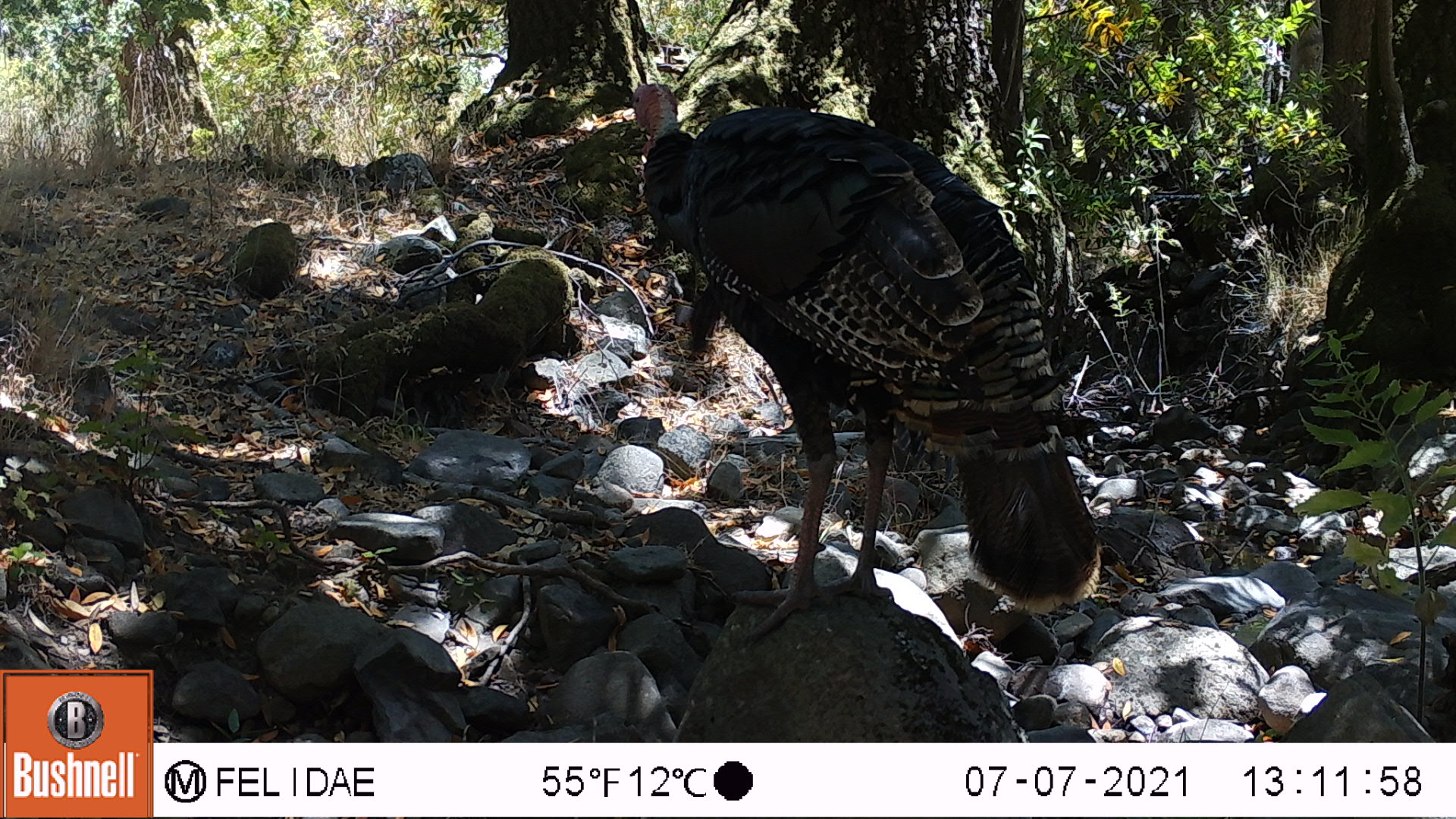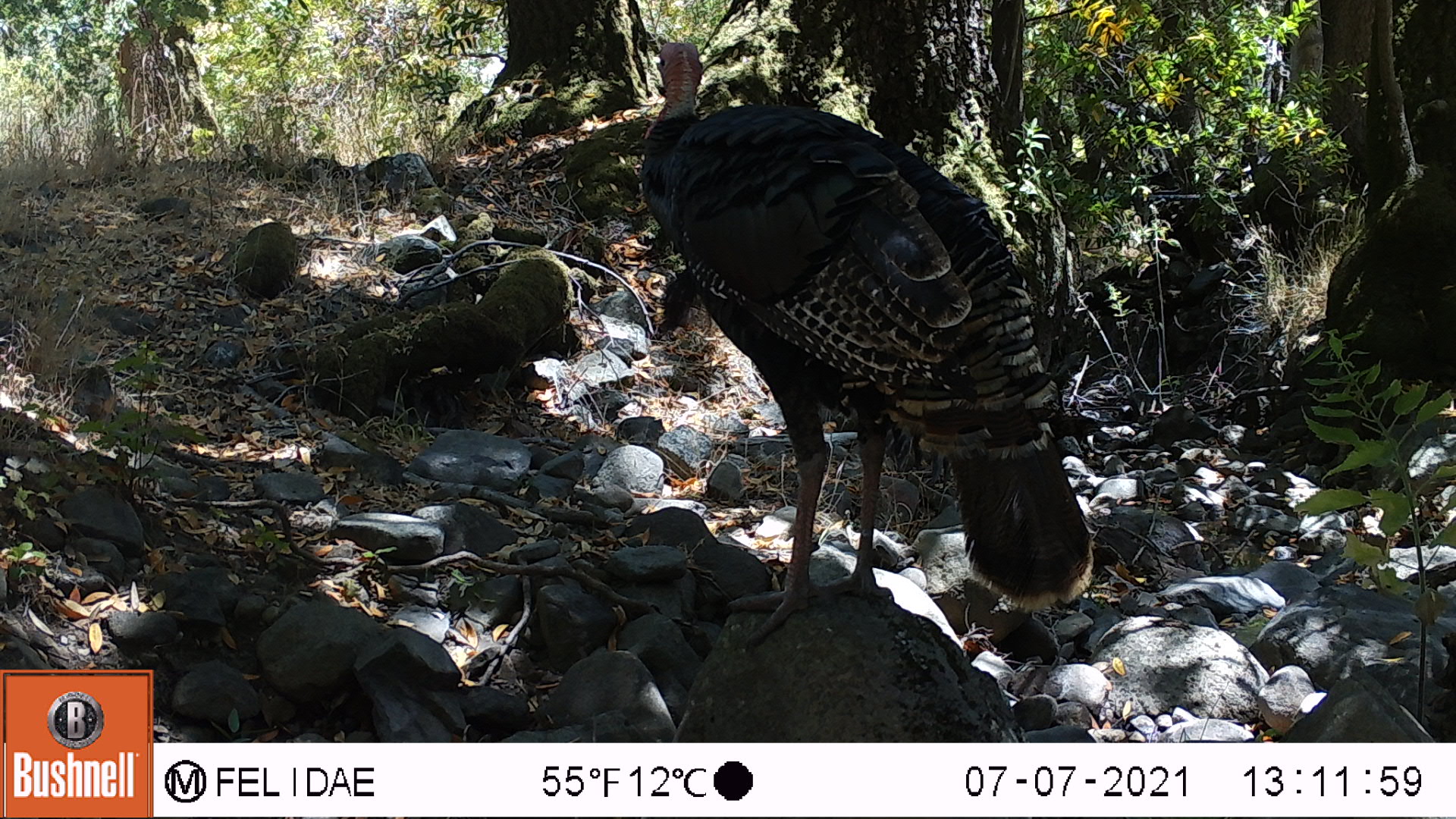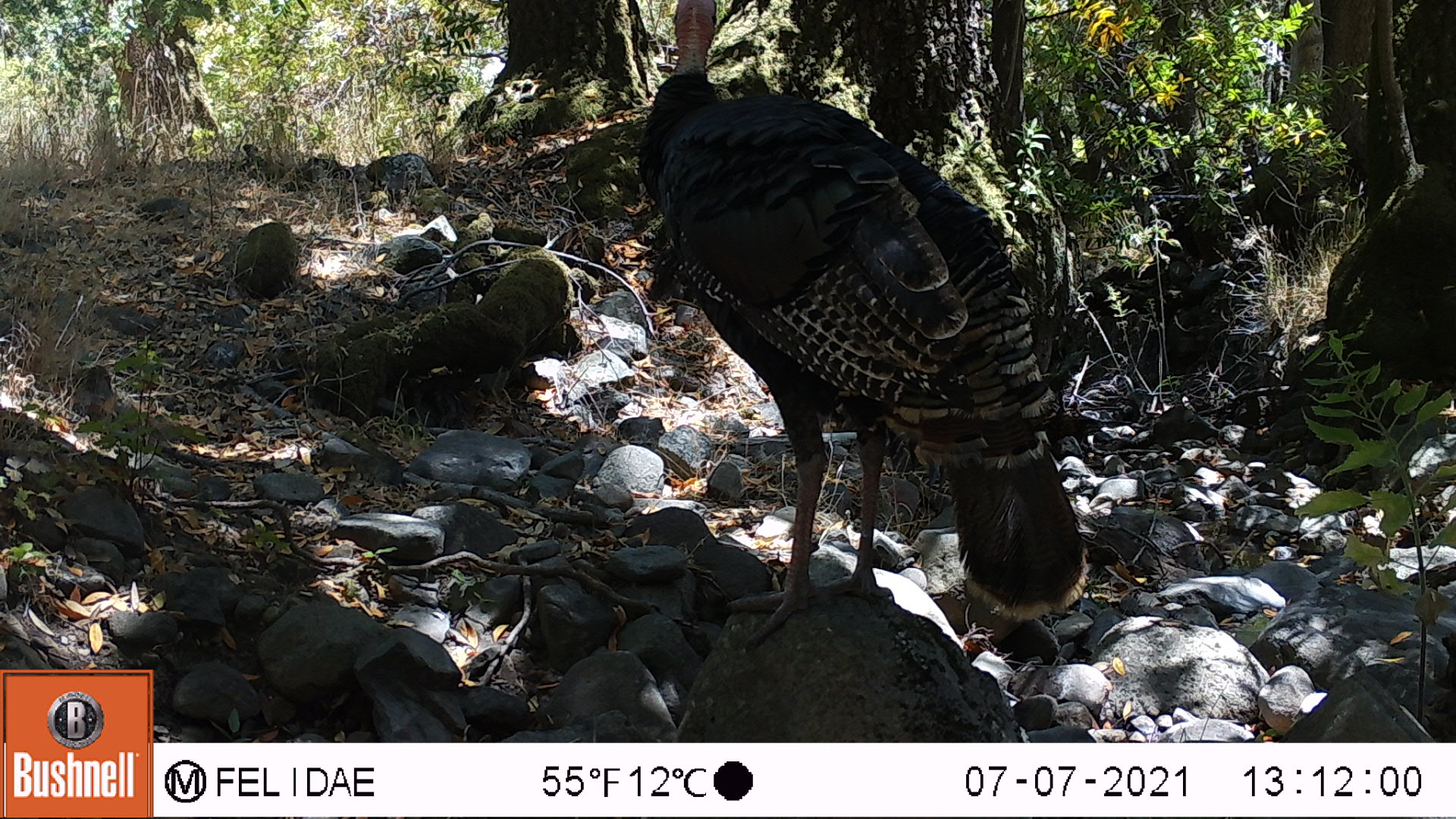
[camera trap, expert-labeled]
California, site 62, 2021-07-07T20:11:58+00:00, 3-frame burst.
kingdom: Animalia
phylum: Chordata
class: Aves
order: Galliformes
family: Phasianidae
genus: Meleagris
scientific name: Meleagris gallopavo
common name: turkey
Turkey (Meleagris gallopavo).